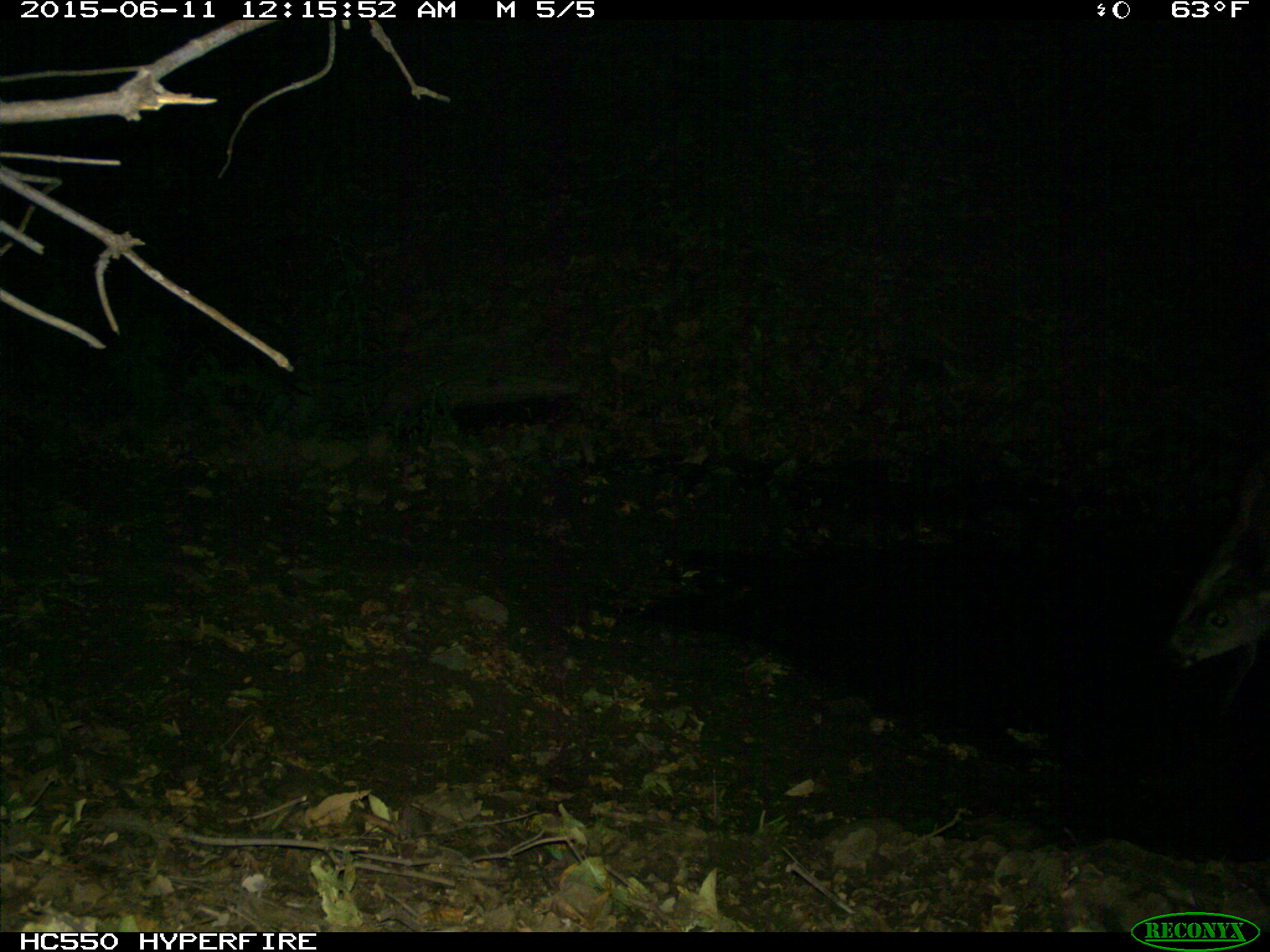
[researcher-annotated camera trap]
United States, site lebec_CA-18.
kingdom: Animalia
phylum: Chordata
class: Mammalia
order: Artiodactyla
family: Cervidae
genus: Odocoileus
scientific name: Odocoileus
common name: deer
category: unidentified deer